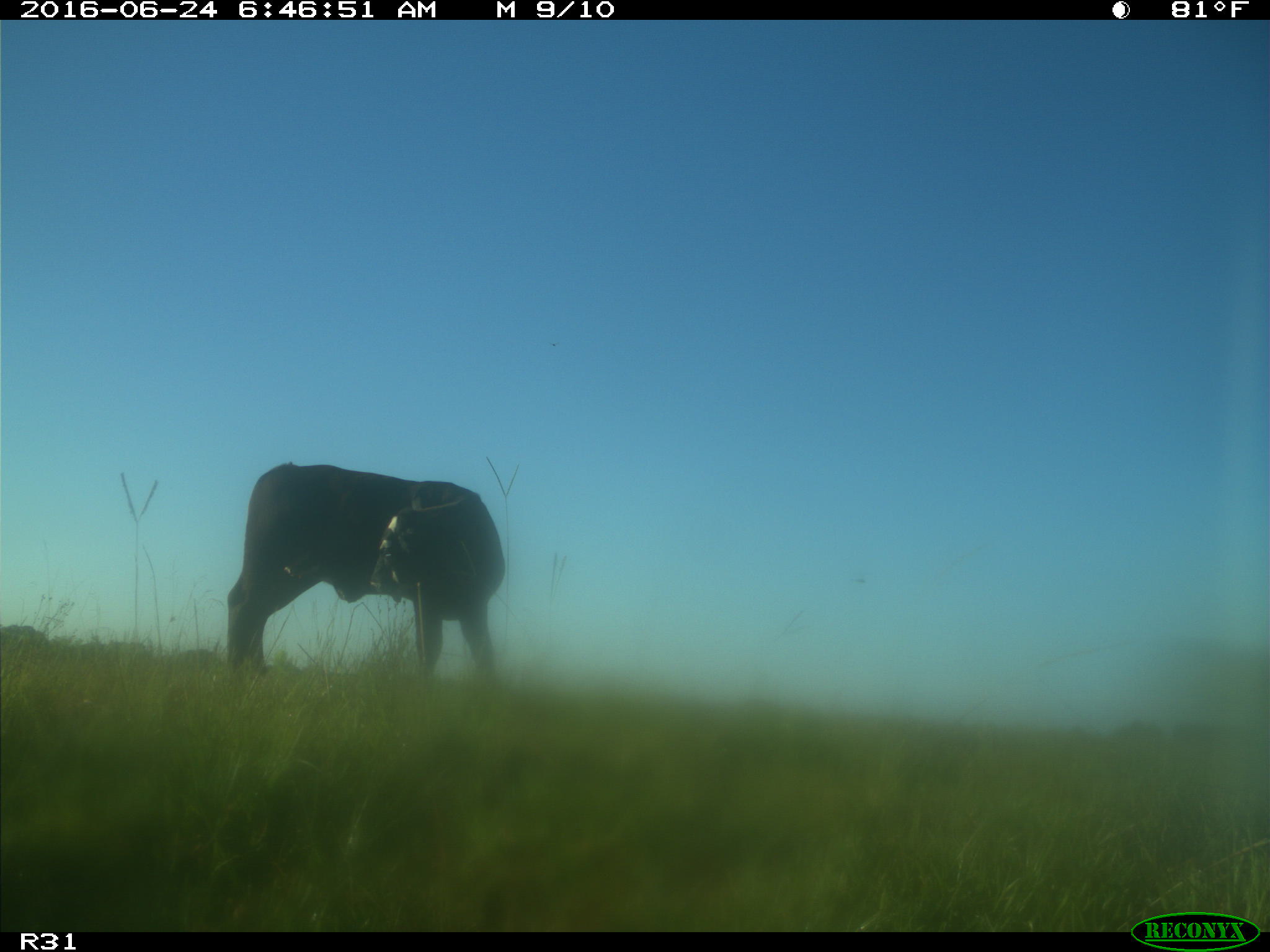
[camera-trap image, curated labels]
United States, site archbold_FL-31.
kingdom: Animalia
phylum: Chordata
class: Mammalia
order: Artiodactyla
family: Bovidae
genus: Bos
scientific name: Bos taurus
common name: domestic cow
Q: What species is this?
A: Bos taurus (domestic cow).